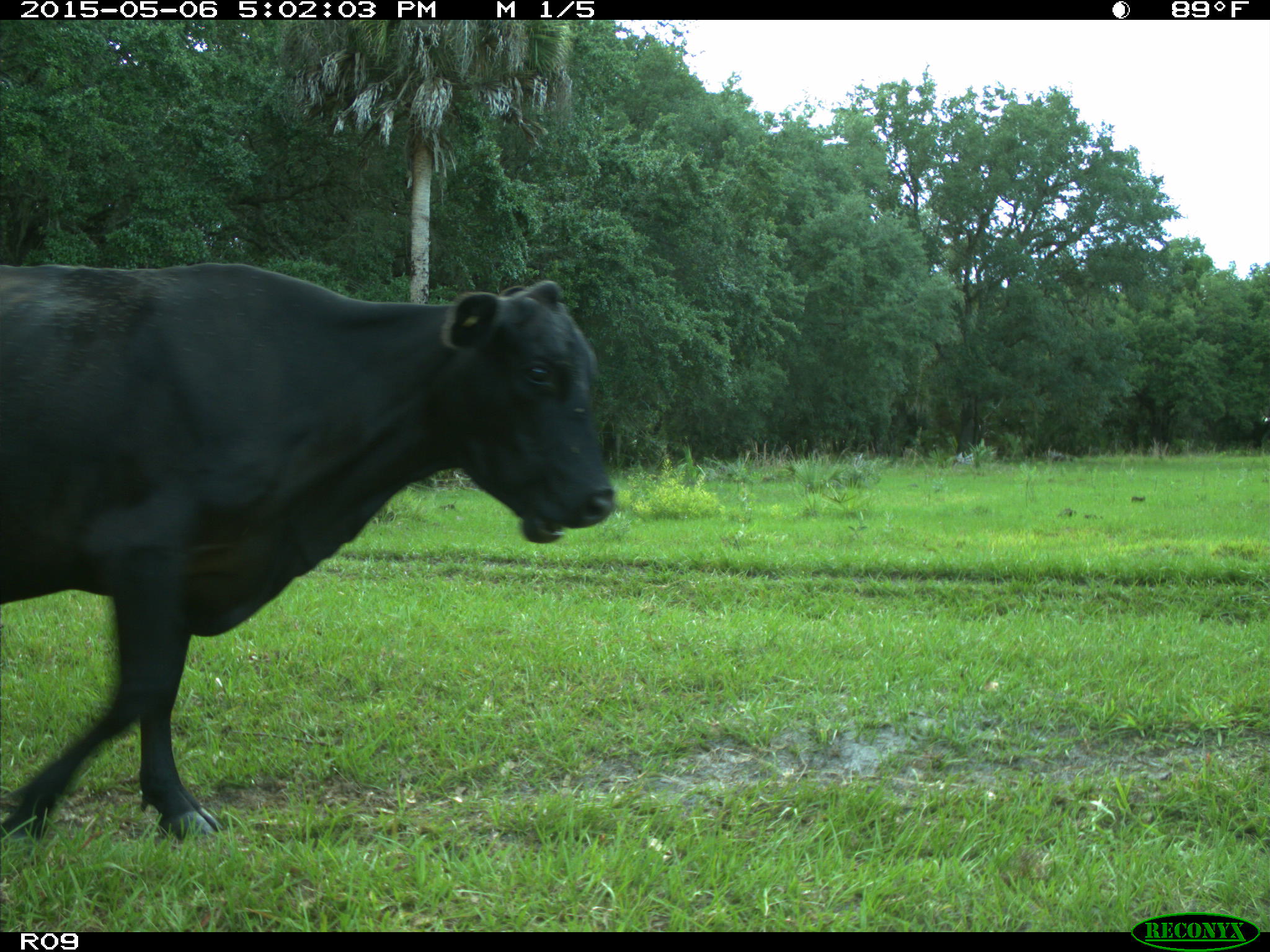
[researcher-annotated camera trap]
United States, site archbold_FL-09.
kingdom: Animalia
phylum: Chordata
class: Mammalia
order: Artiodactyla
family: Bovidae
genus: Bos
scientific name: Bos taurus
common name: domestic cow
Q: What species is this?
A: Bos taurus (domestic cow).